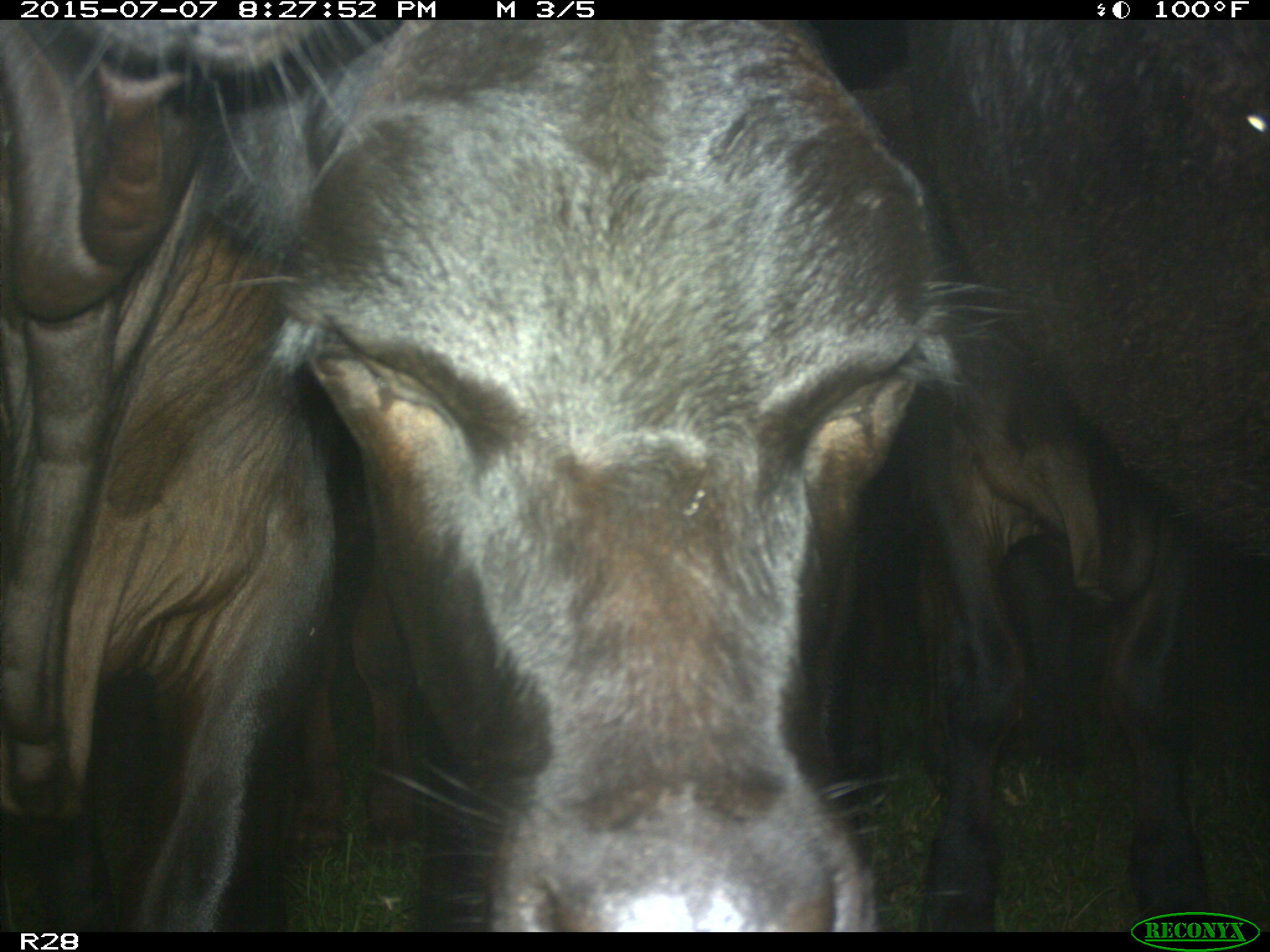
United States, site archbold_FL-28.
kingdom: Animalia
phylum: Chordata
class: Mammalia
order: Artiodactyla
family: Bovidae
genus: Bos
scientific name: Bos taurus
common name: domestic cow